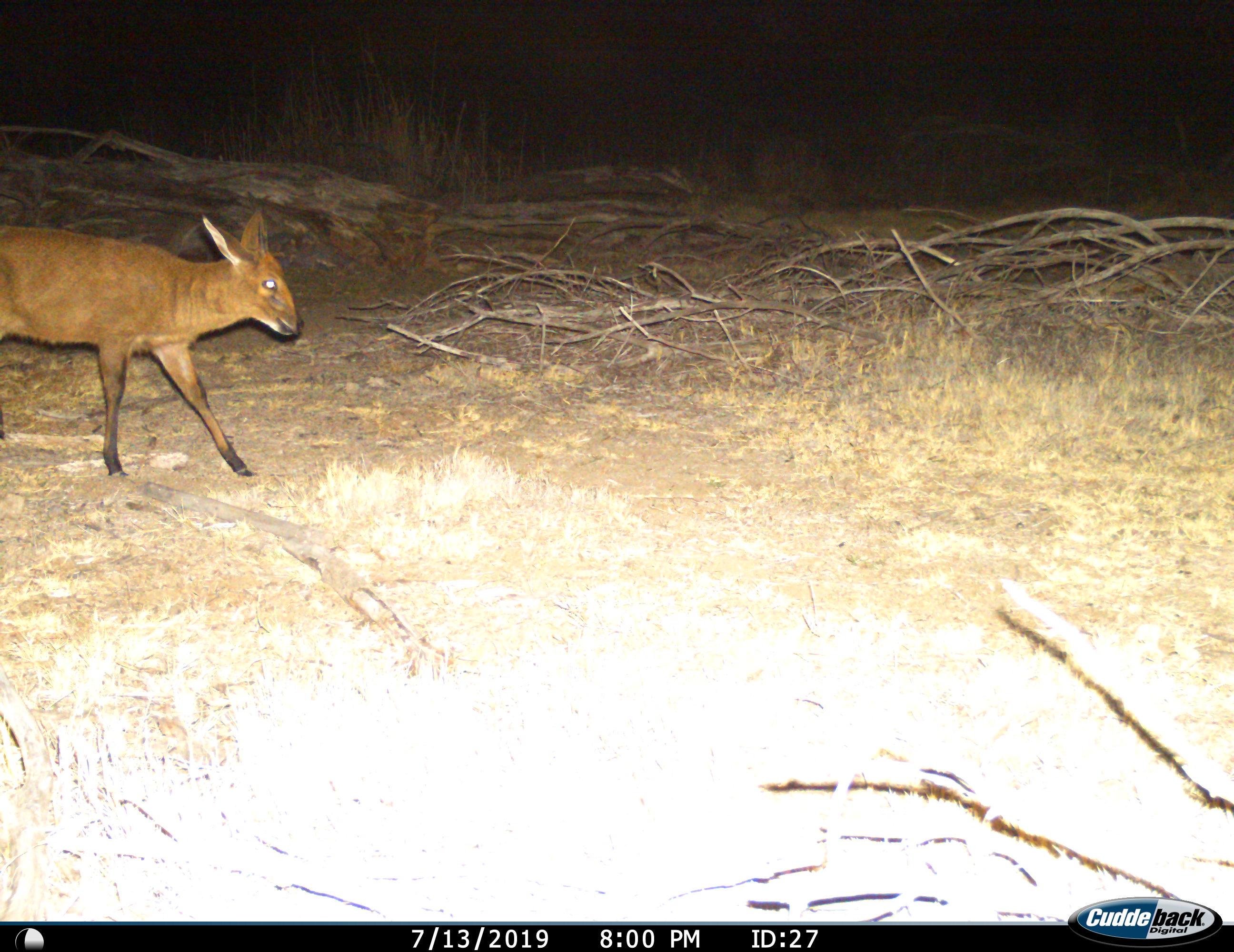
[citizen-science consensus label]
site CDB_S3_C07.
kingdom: Animalia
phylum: Chordata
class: Mammalia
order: Artiodactyla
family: Bovidae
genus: Sylvicapra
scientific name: Sylvicapra grimmia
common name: common duiker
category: duikercommongrey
Duikercommongrey (common duiker) (Sylvicapra grimmia), count 1. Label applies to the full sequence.